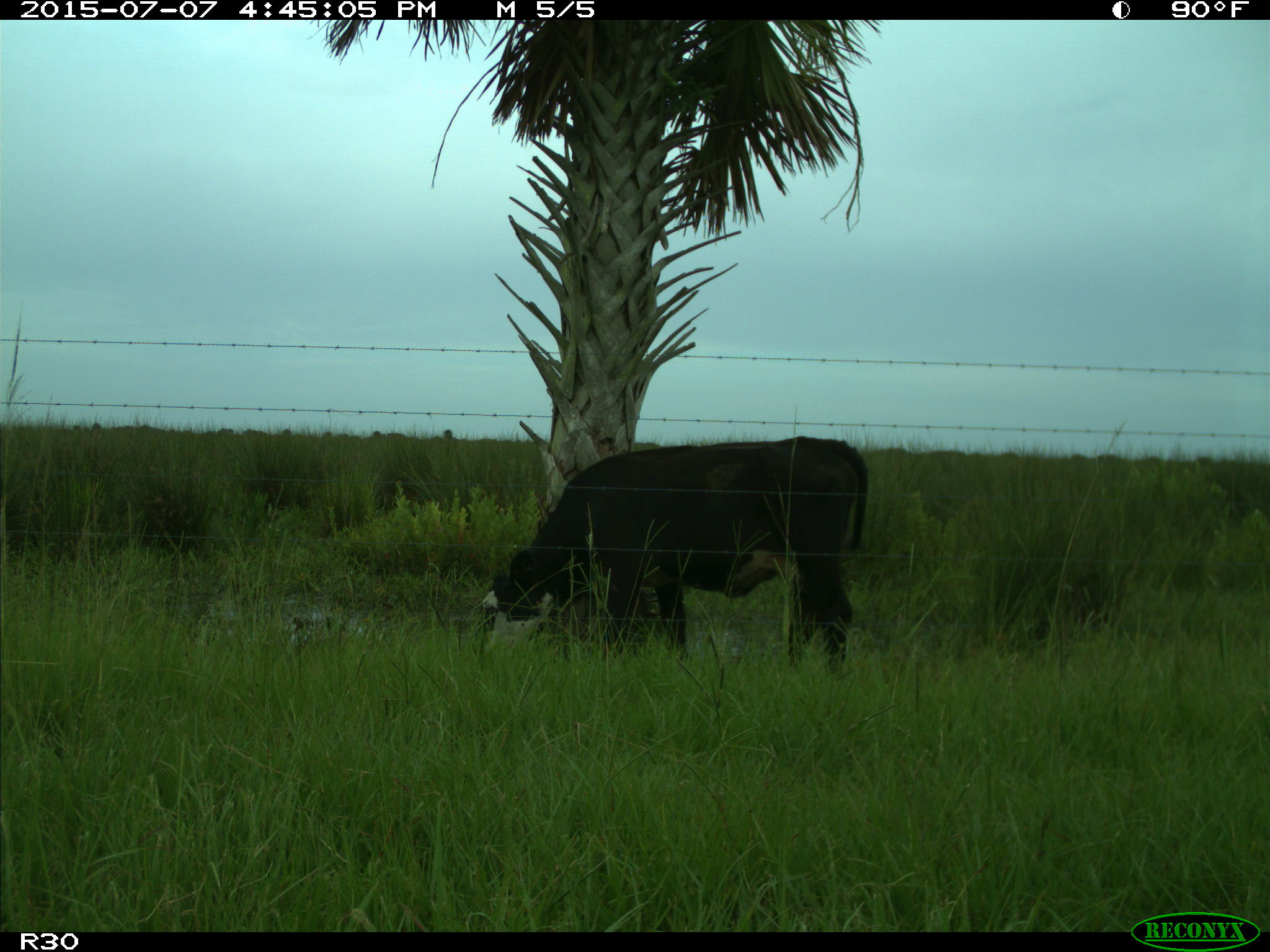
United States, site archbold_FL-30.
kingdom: Animalia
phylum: Chordata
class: Mammalia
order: Artiodactyla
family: Bovidae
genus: Bos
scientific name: Bos taurus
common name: domestic cow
Bos taurus (domestic cow).